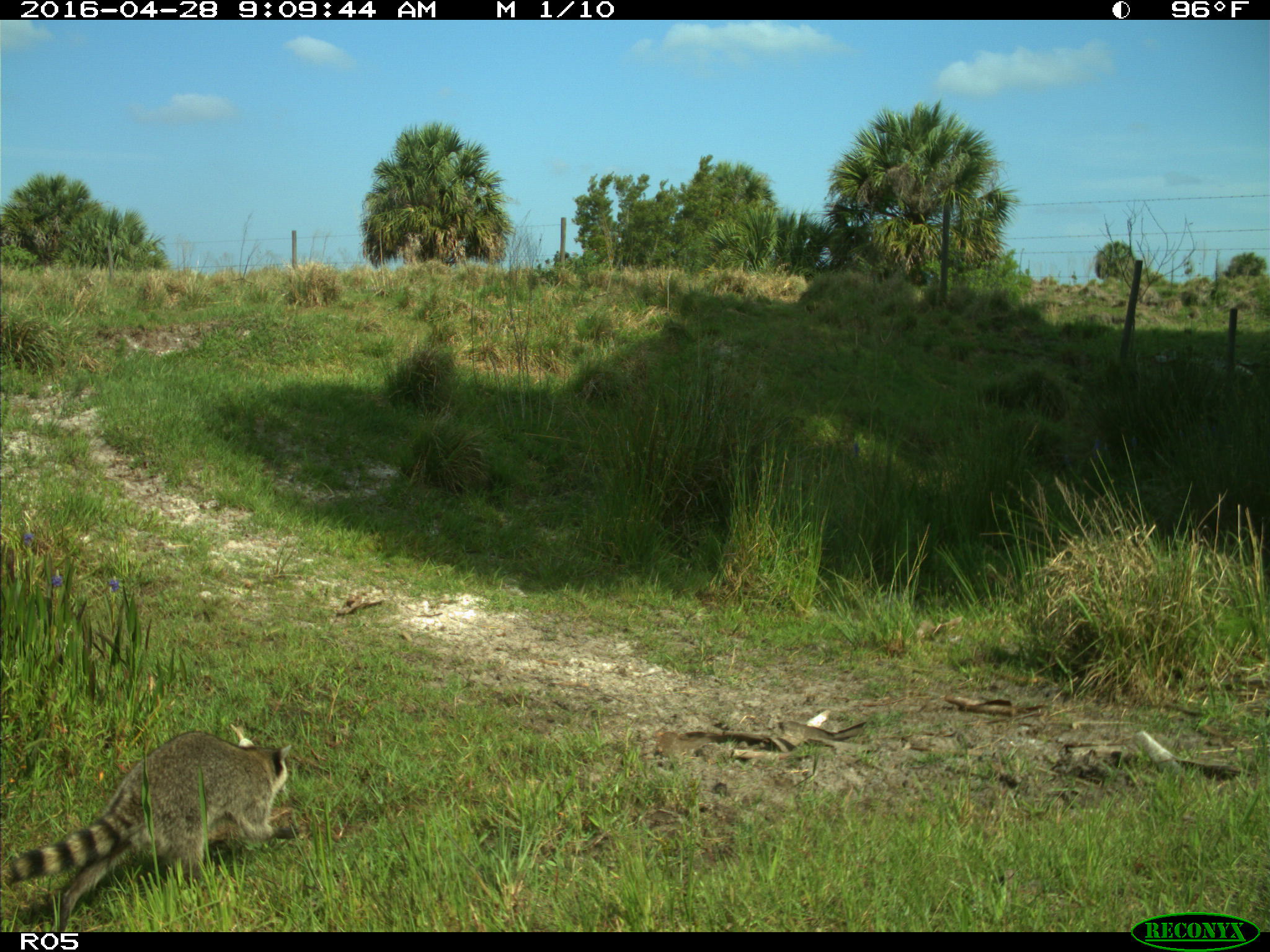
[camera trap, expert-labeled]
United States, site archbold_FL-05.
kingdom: Animalia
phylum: Chordata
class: Mammalia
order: Carnivora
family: Procyonidae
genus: Procyon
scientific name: Procyon lotor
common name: common raccoon